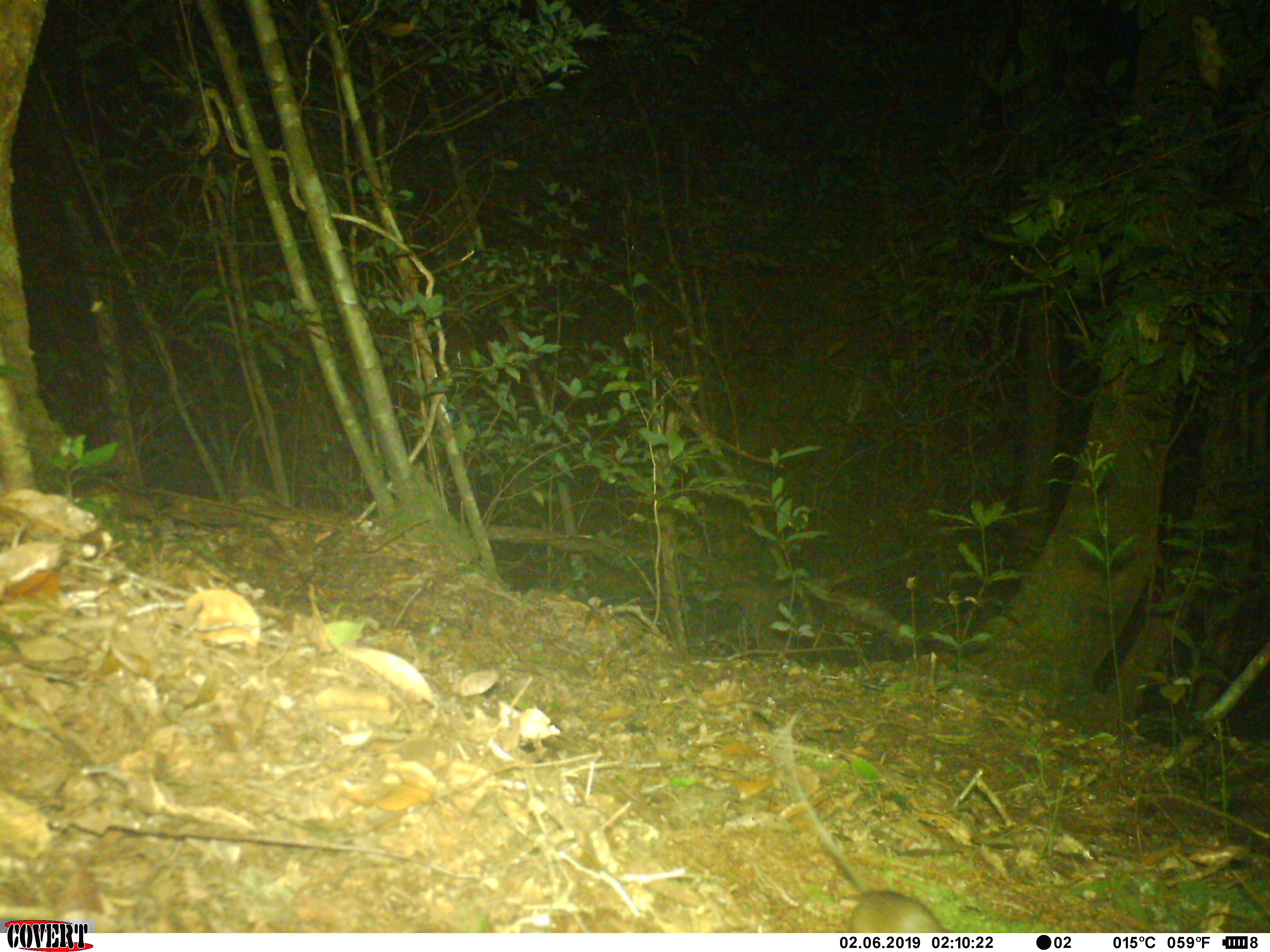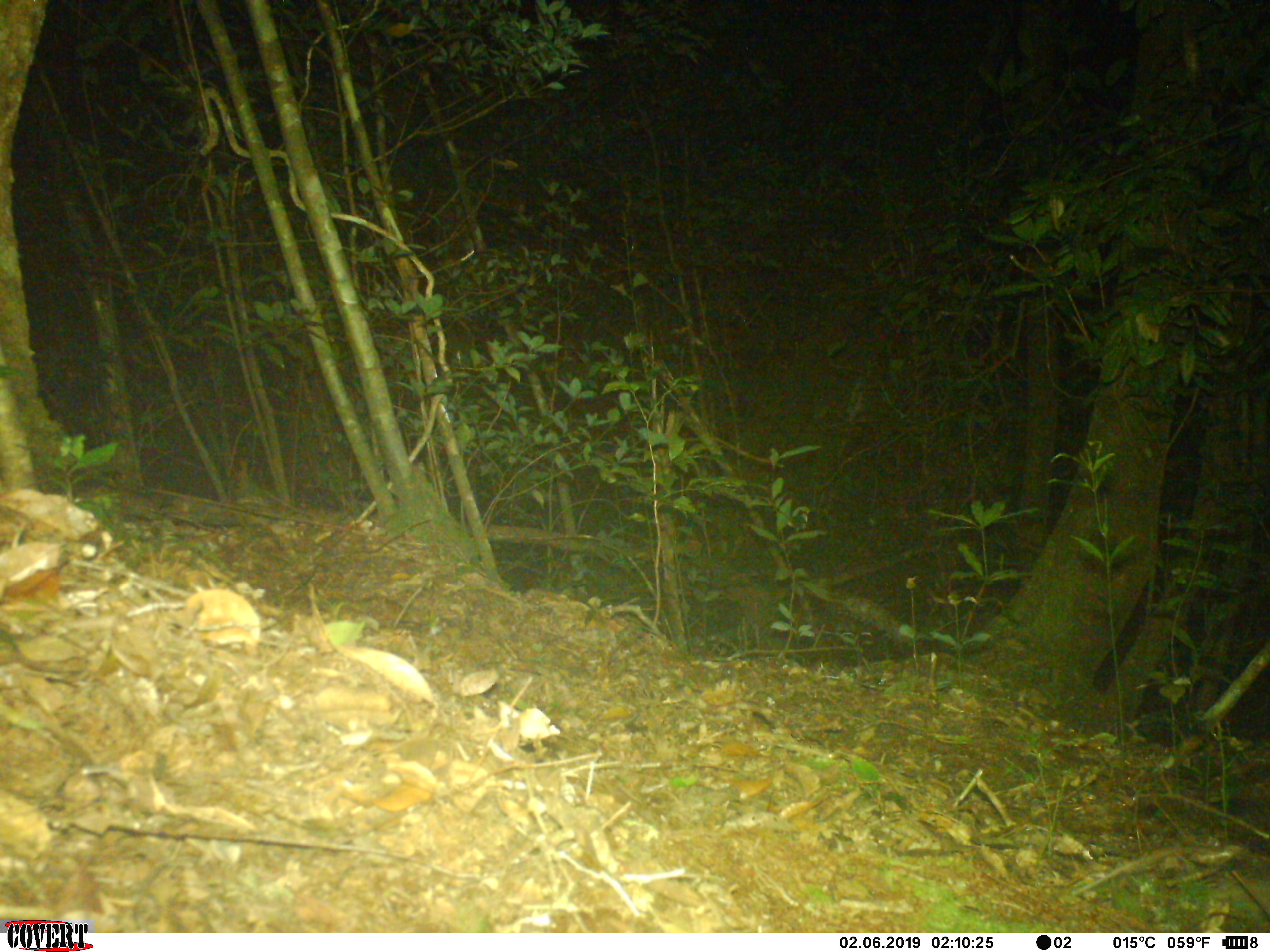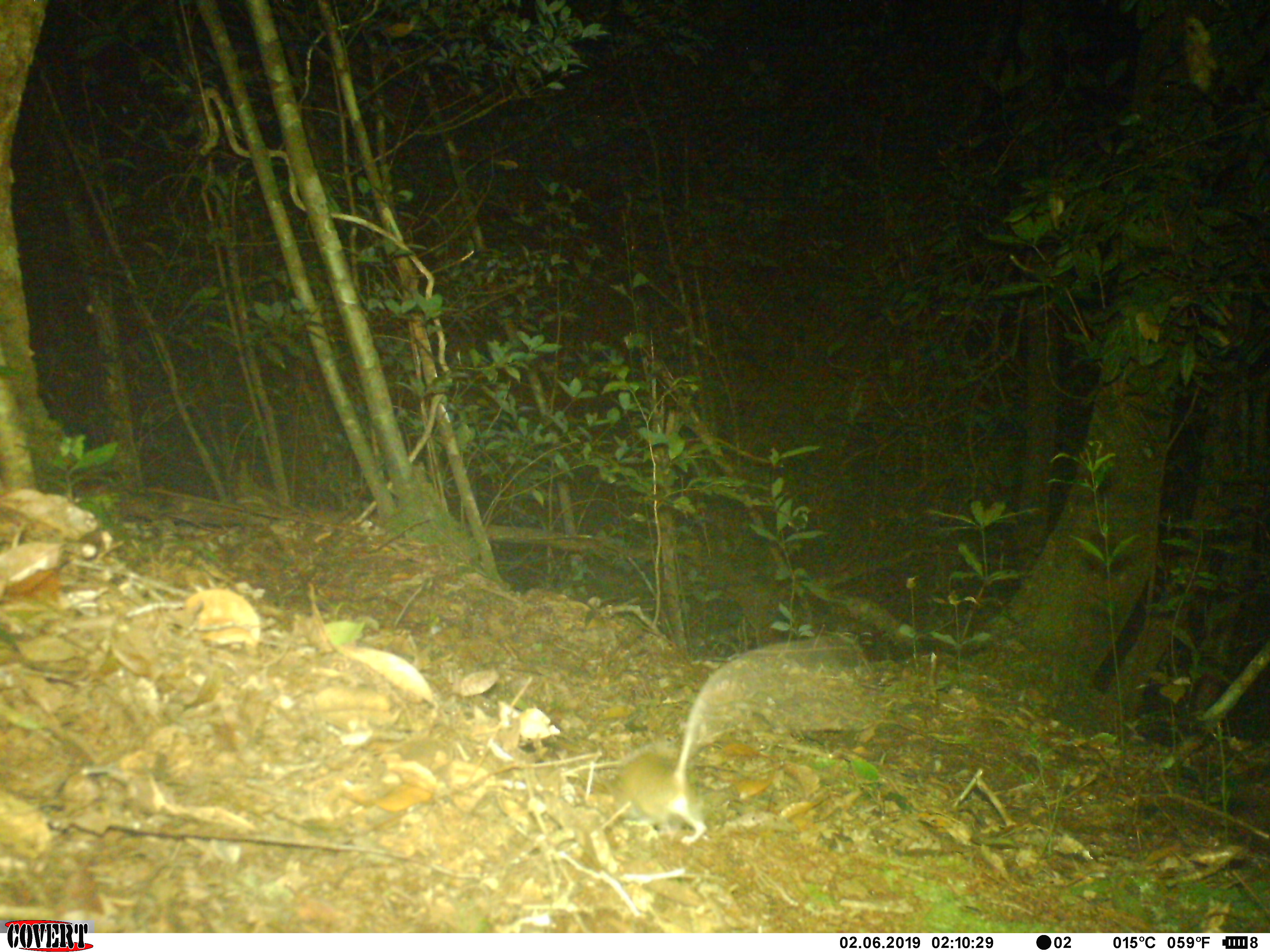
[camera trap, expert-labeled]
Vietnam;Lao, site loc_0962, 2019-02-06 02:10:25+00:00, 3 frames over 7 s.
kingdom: Animalia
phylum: Chordata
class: Mammalia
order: Rodentia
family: Muridae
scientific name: Muridae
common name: old-world mice and rats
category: unidentified murid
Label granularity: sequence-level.